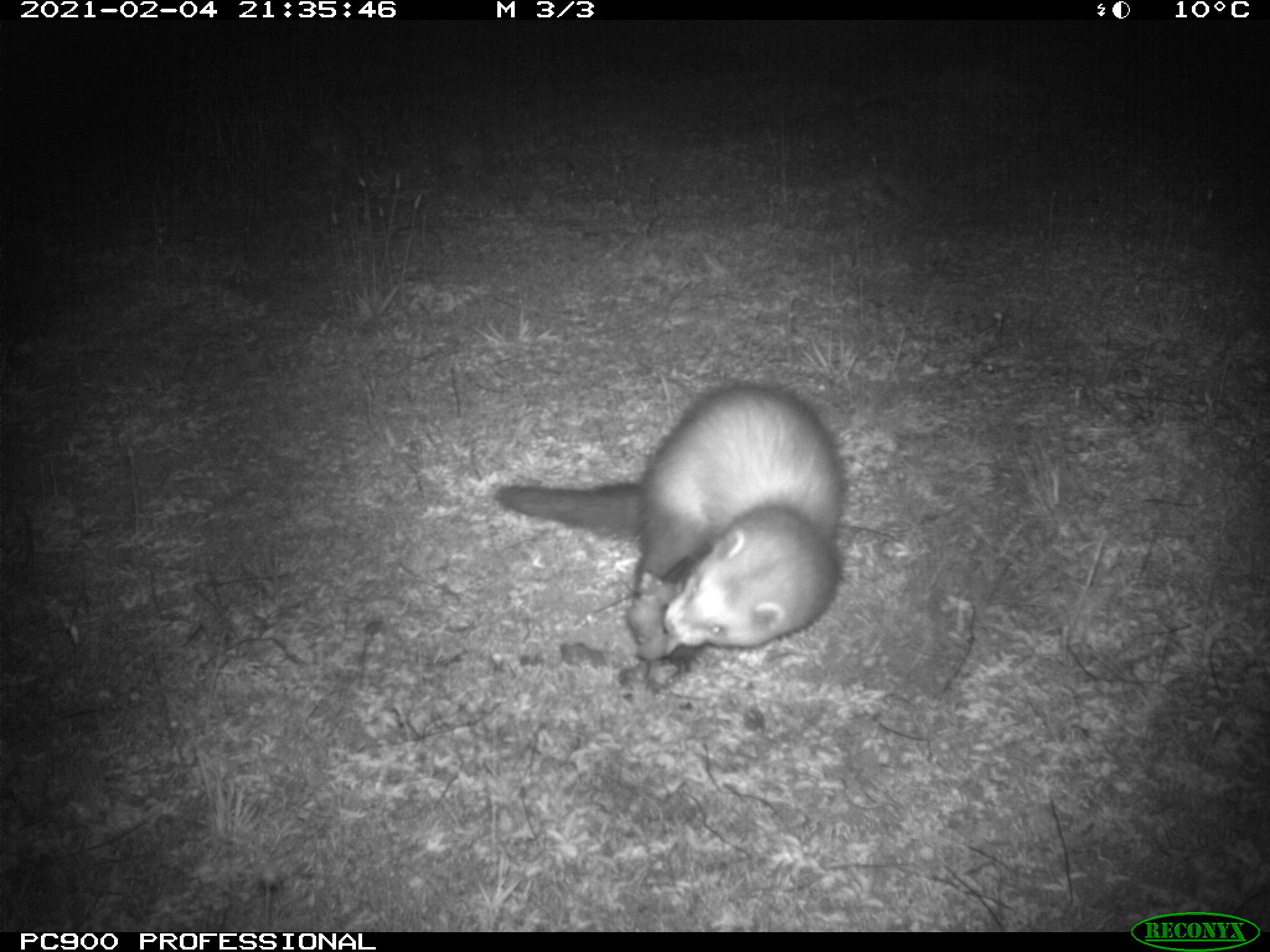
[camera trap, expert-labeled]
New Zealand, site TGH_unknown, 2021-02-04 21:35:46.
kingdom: Animalia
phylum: Chordata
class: Mammalia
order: Carnivora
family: Mustelidae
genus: Mustela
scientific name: Mustela furo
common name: ferret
Ferret (Mustela furo).